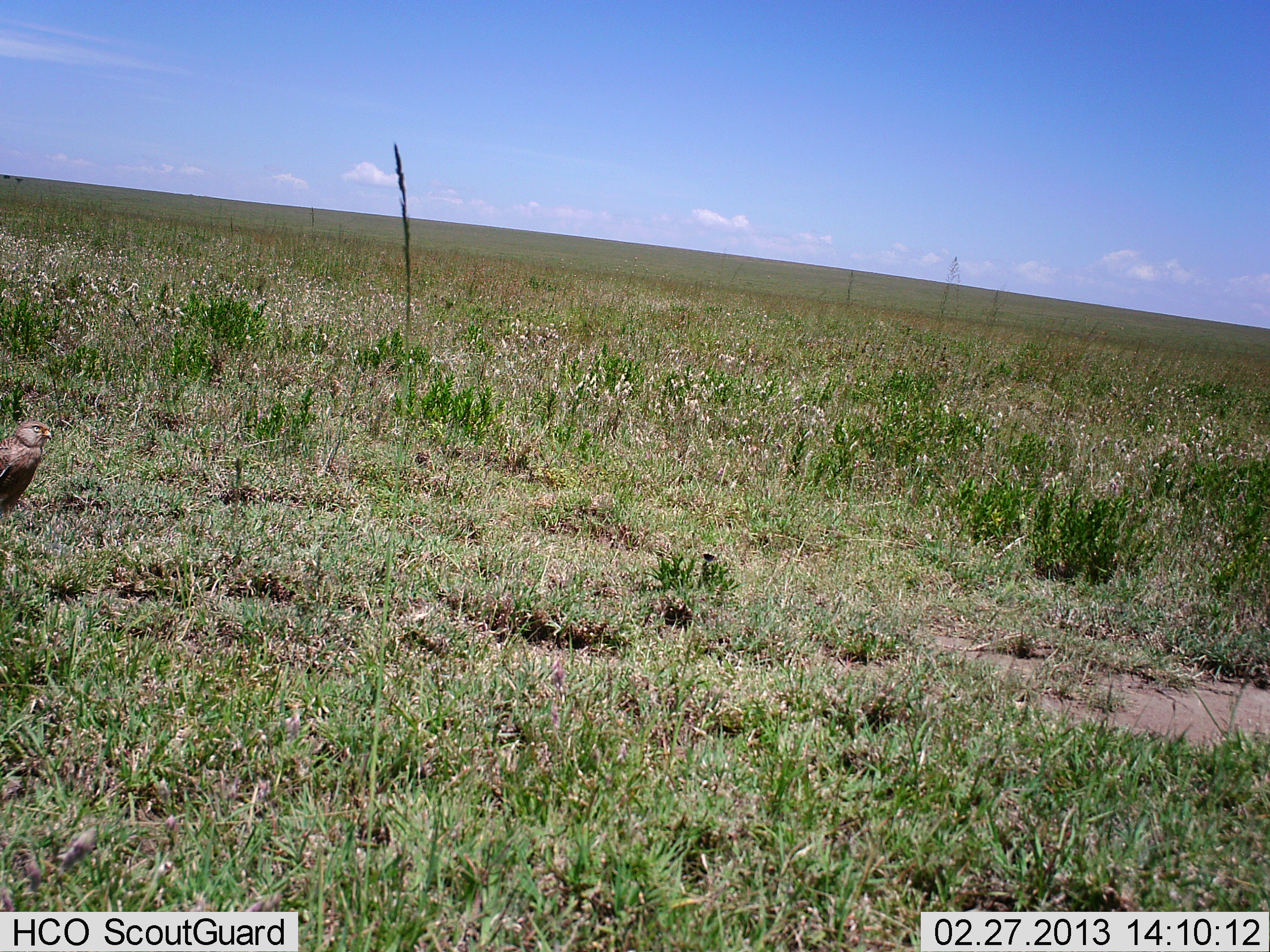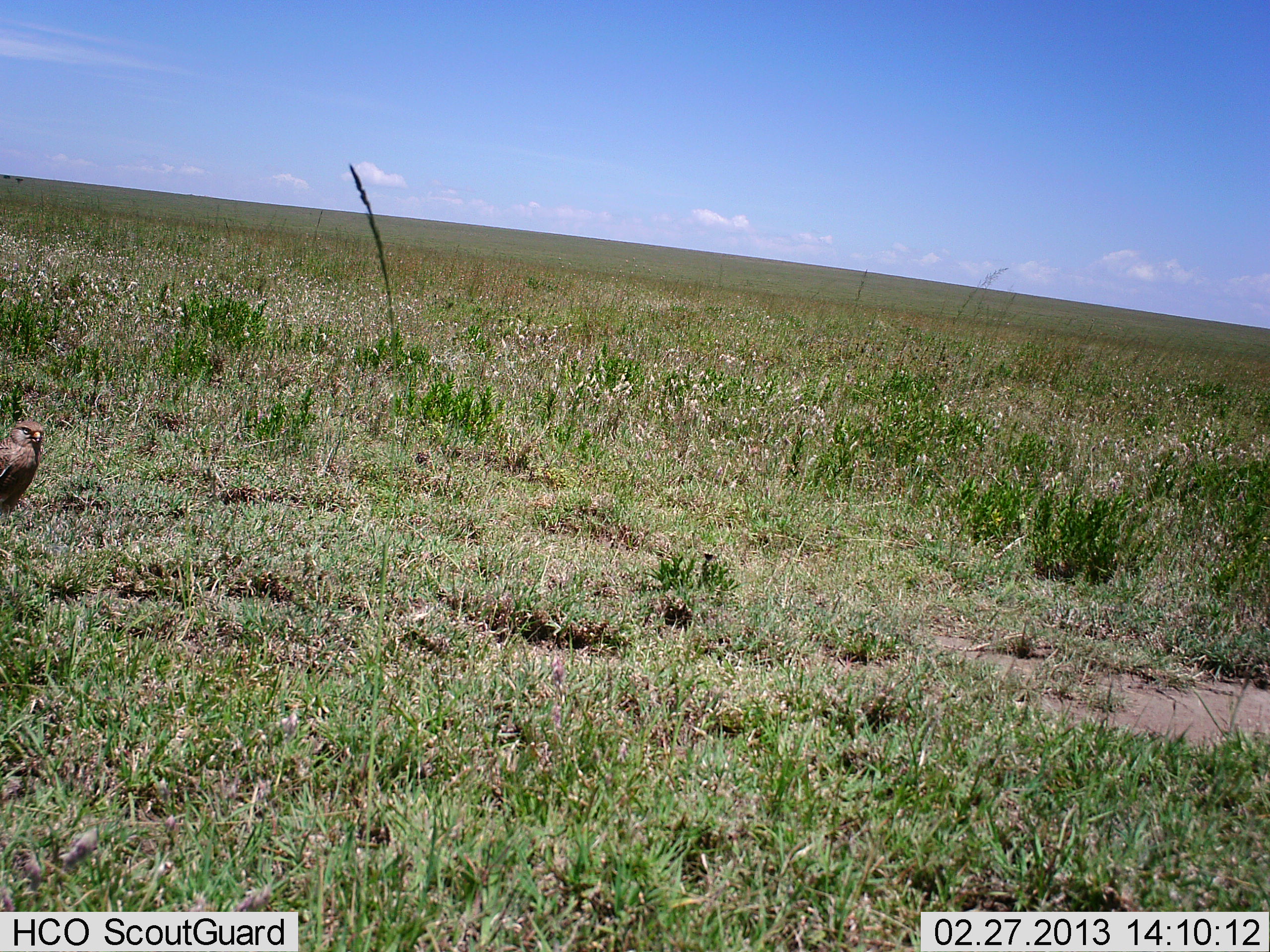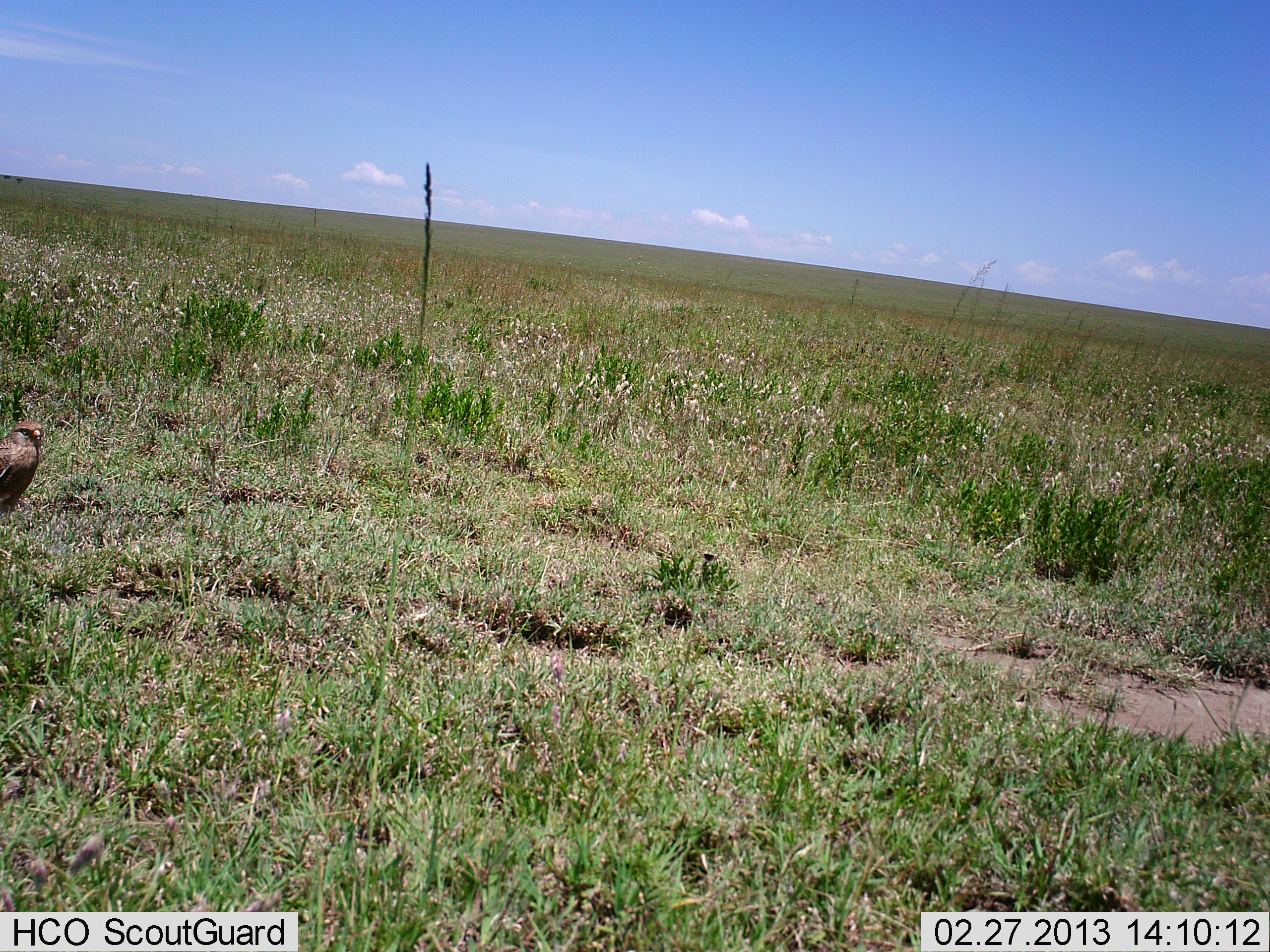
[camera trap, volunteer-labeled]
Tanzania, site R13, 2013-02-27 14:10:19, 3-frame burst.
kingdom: Animalia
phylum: Chordata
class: Aves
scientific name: Aves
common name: bird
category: otherbird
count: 1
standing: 93%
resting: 14%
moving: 0%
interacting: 0%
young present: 0%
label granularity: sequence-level